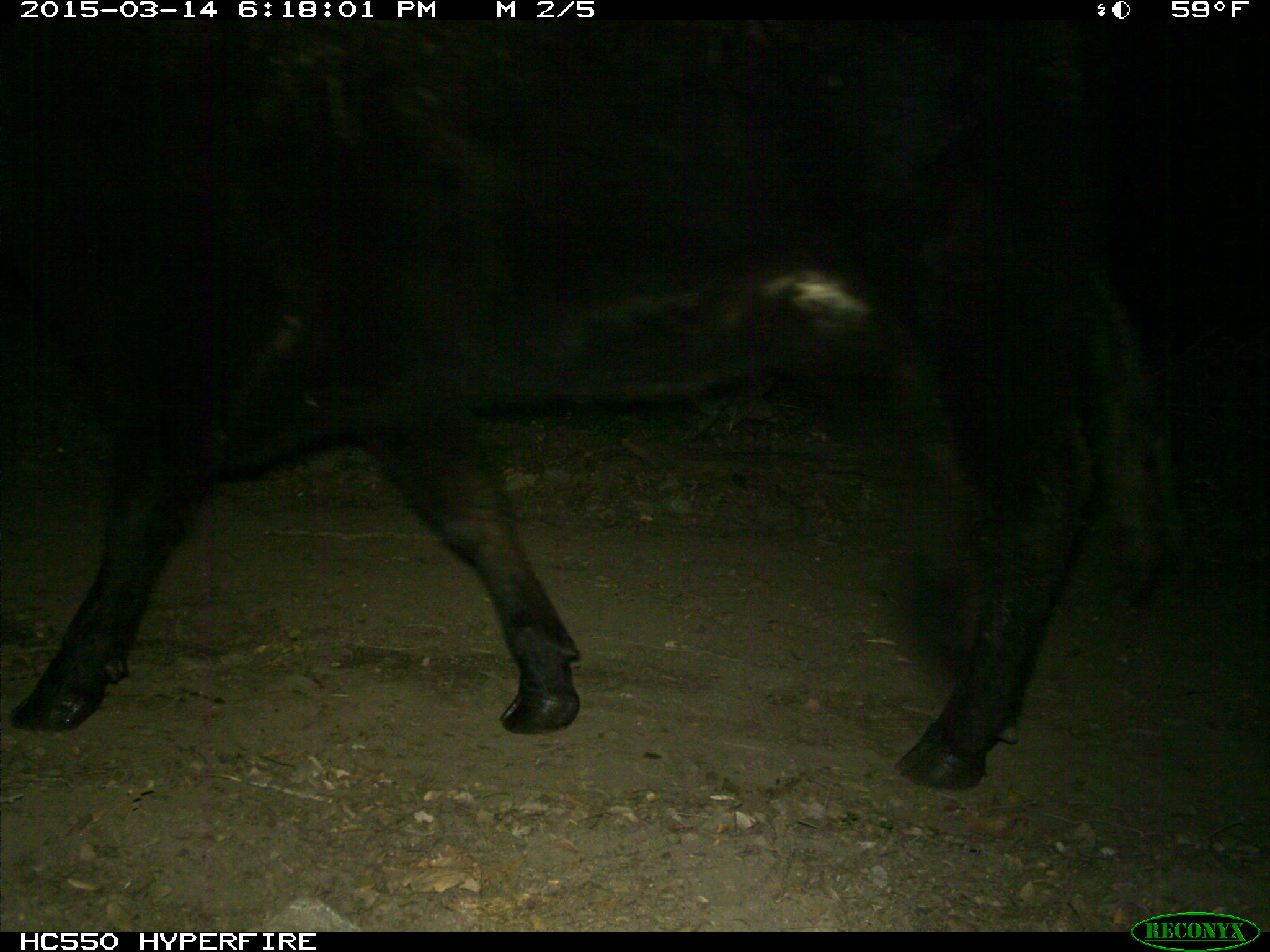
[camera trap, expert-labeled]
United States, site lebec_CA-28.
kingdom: Animalia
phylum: Chordata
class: Mammalia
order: Artiodactyla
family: Bovidae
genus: Bos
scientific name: Bos taurus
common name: domestic cow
Bos taurus (domestic cow).